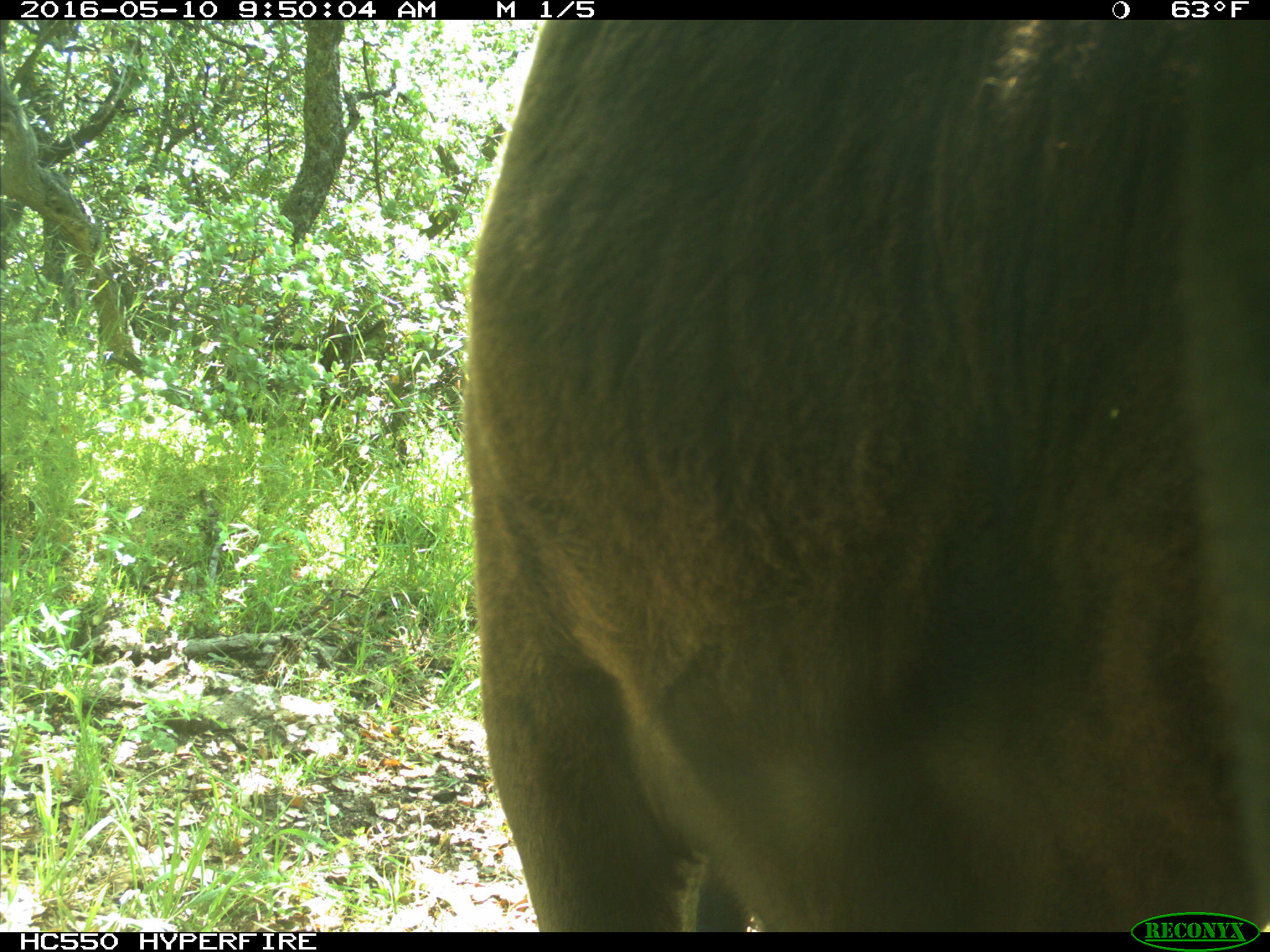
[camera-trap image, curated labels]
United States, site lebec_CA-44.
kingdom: Animalia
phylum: Chordata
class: Mammalia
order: Artiodactyla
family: Bovidae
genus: Bos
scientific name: Bos taurus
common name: domestic cow